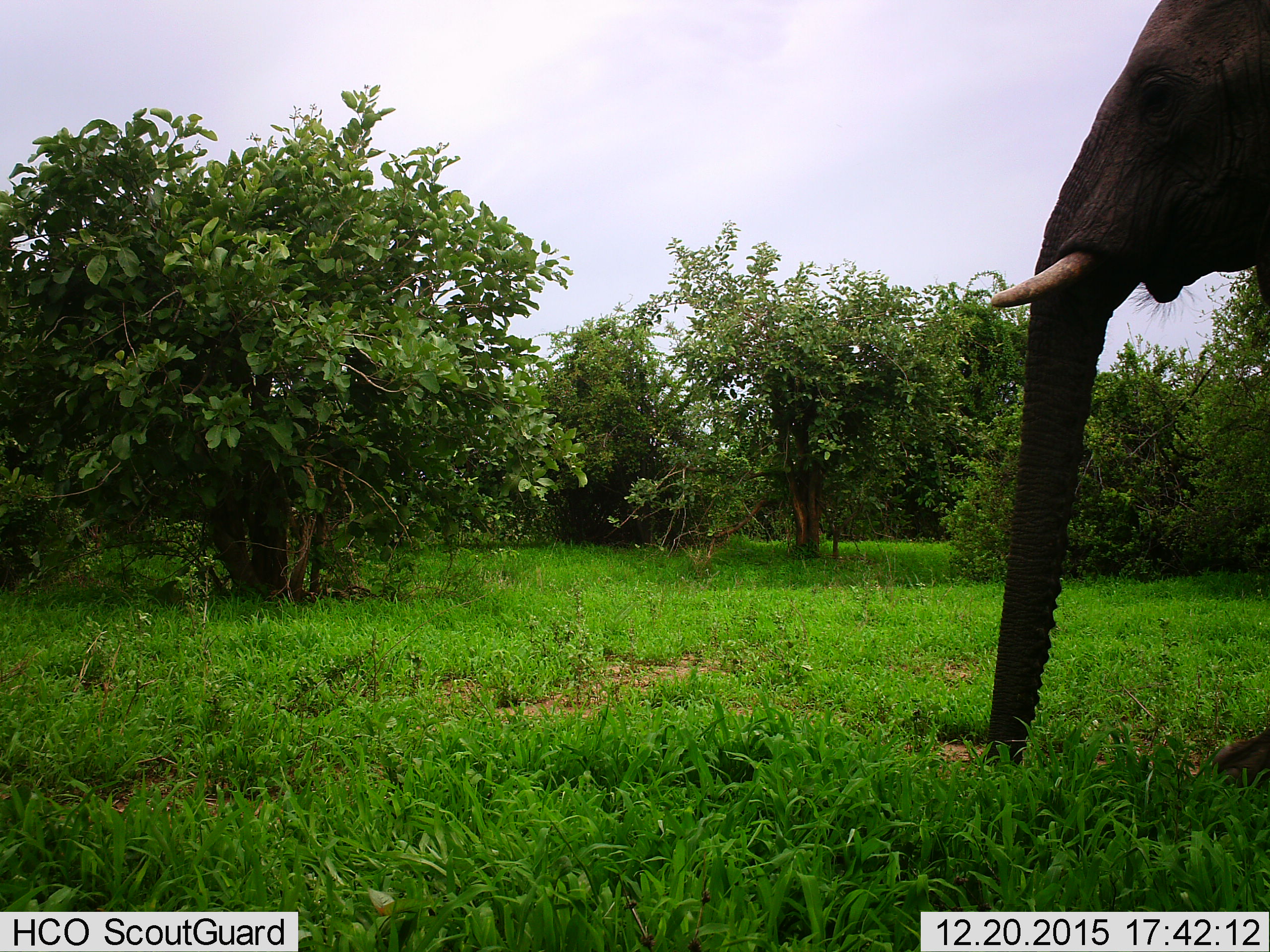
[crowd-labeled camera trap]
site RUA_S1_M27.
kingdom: Animalia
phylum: Chordata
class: Mammalia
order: Proboscidea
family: Elephantidae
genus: Loxodonta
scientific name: Loxodonta africana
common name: african bush elephant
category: elephant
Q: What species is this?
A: Elephant (african bush elephant) (Loxodonta africana).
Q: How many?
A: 1.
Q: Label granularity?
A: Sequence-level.